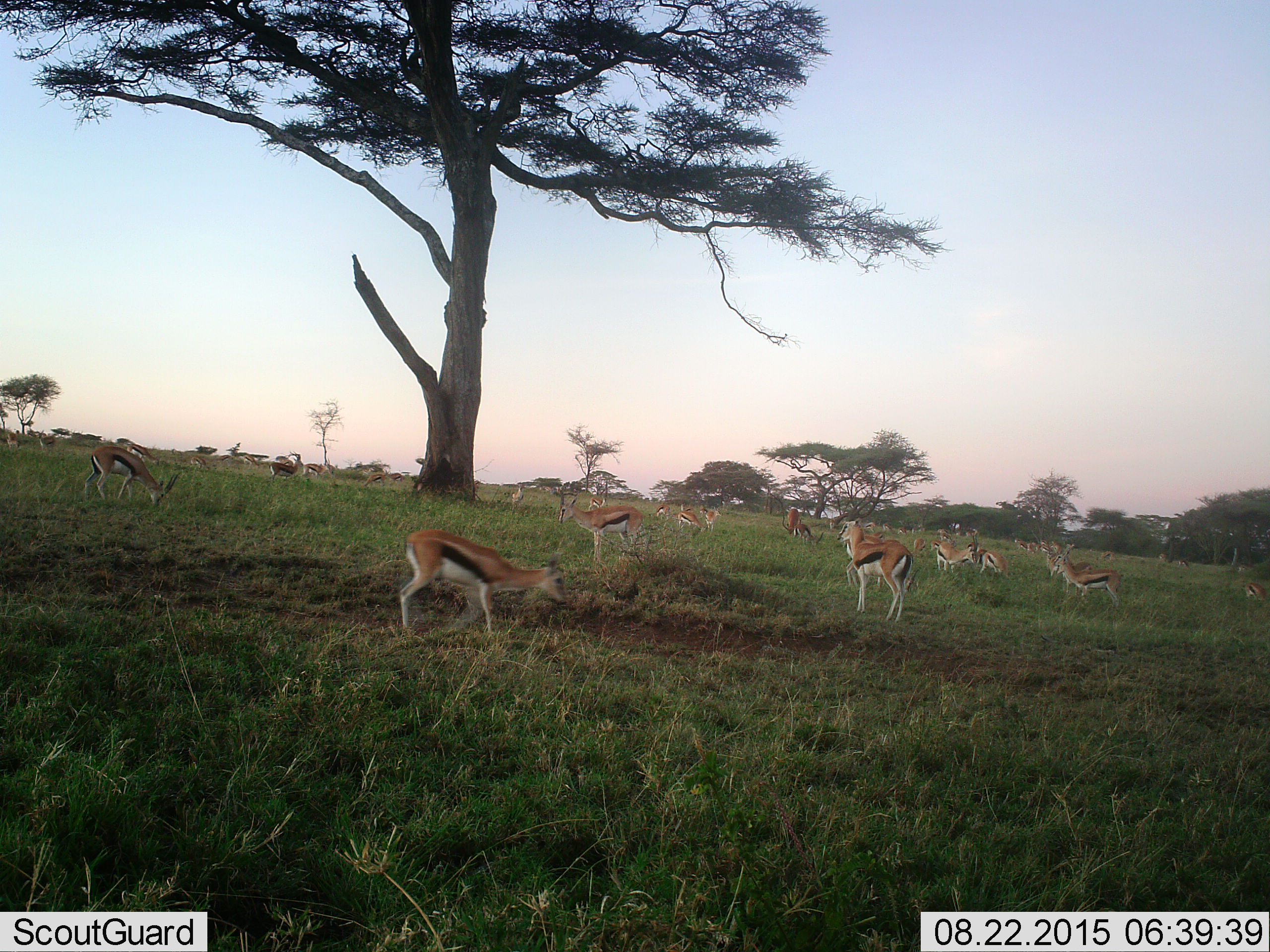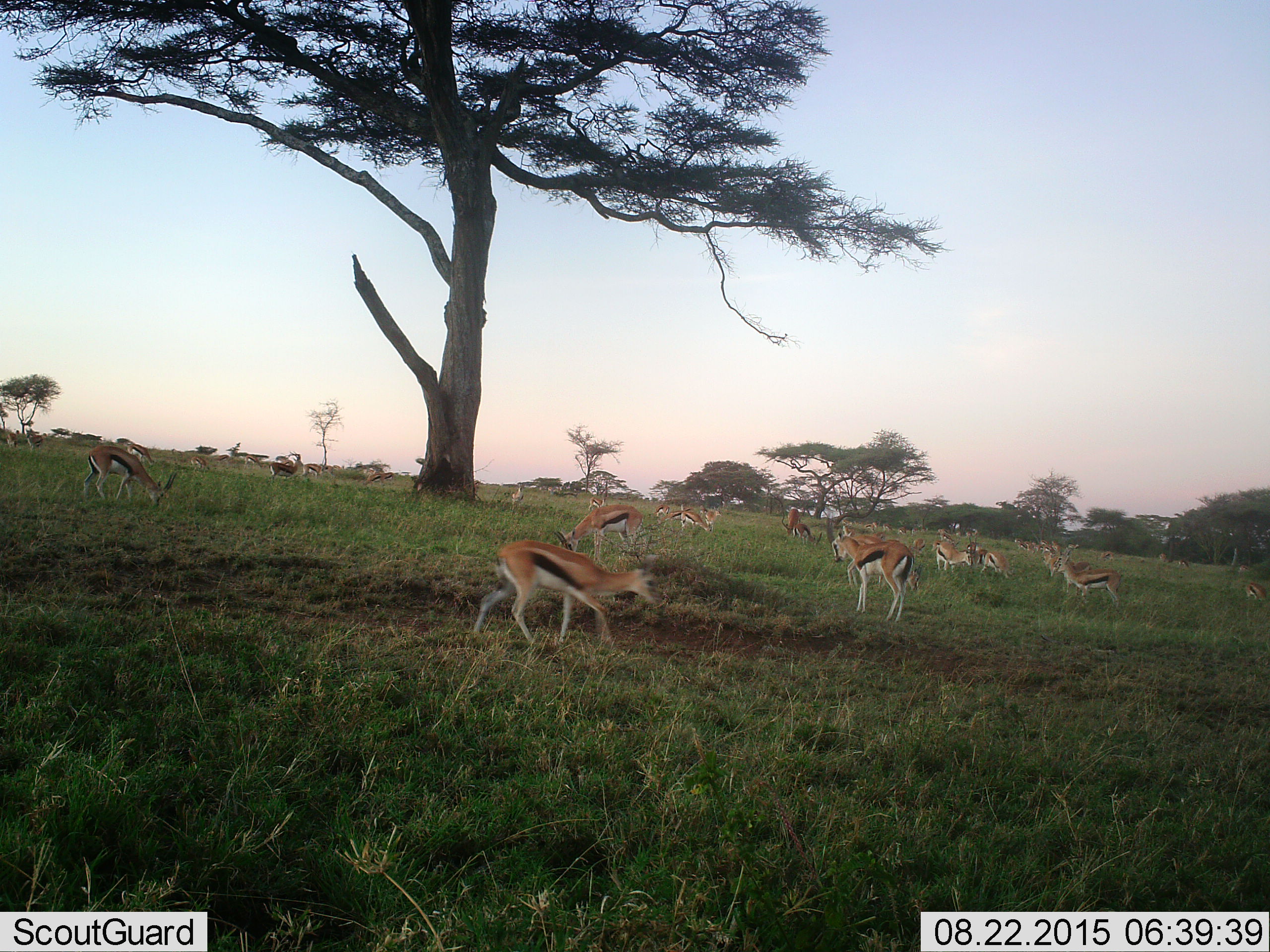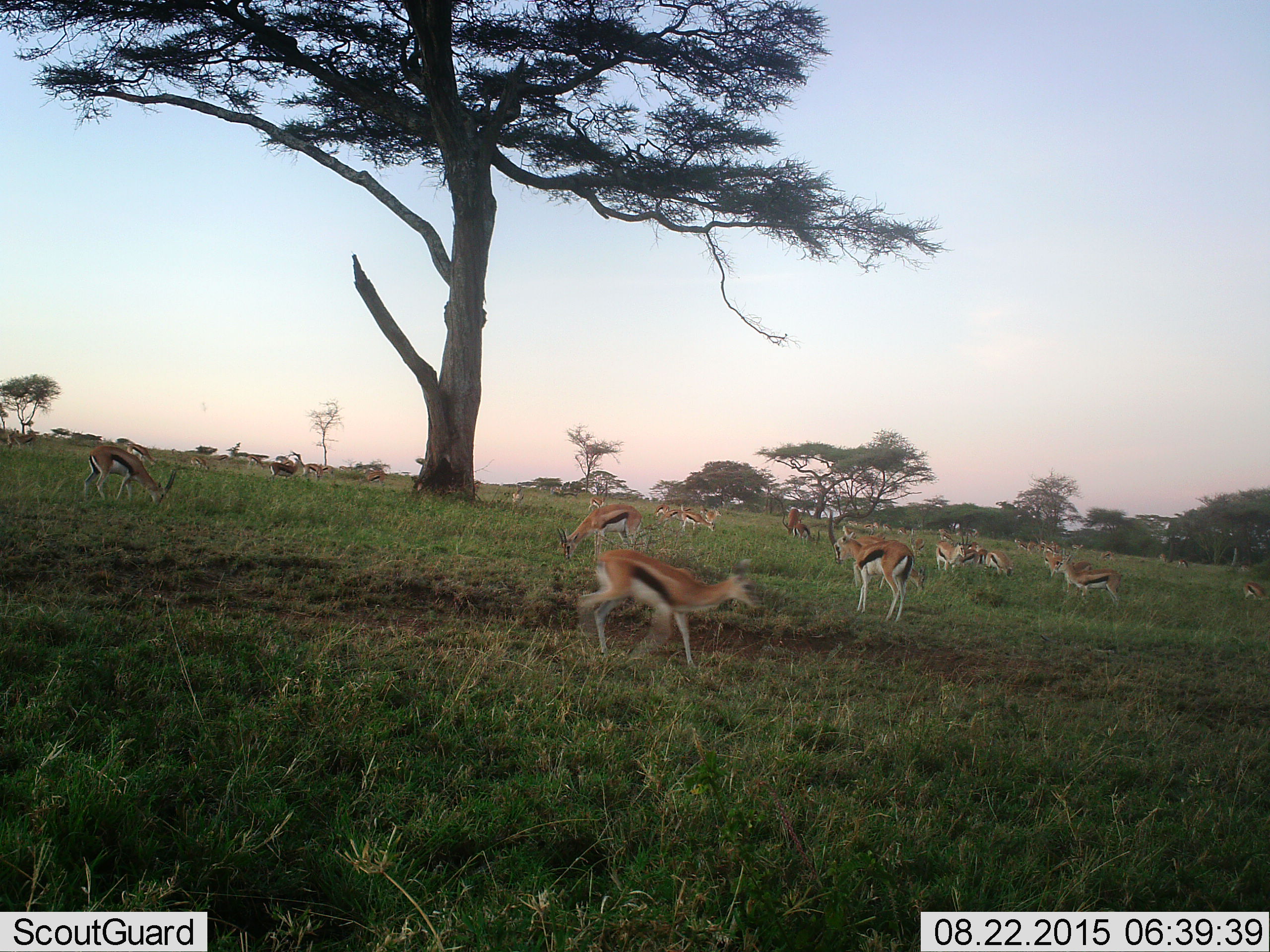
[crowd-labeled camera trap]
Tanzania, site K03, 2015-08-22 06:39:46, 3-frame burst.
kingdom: Animalia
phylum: Chordata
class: Mammalia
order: Artiodactyla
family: Bovidae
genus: Eudorcas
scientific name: Eudorcas thomsonii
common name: thomson's gazelle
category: gazellethomsons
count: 11-50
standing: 78%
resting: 0%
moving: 78%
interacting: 11%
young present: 56%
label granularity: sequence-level